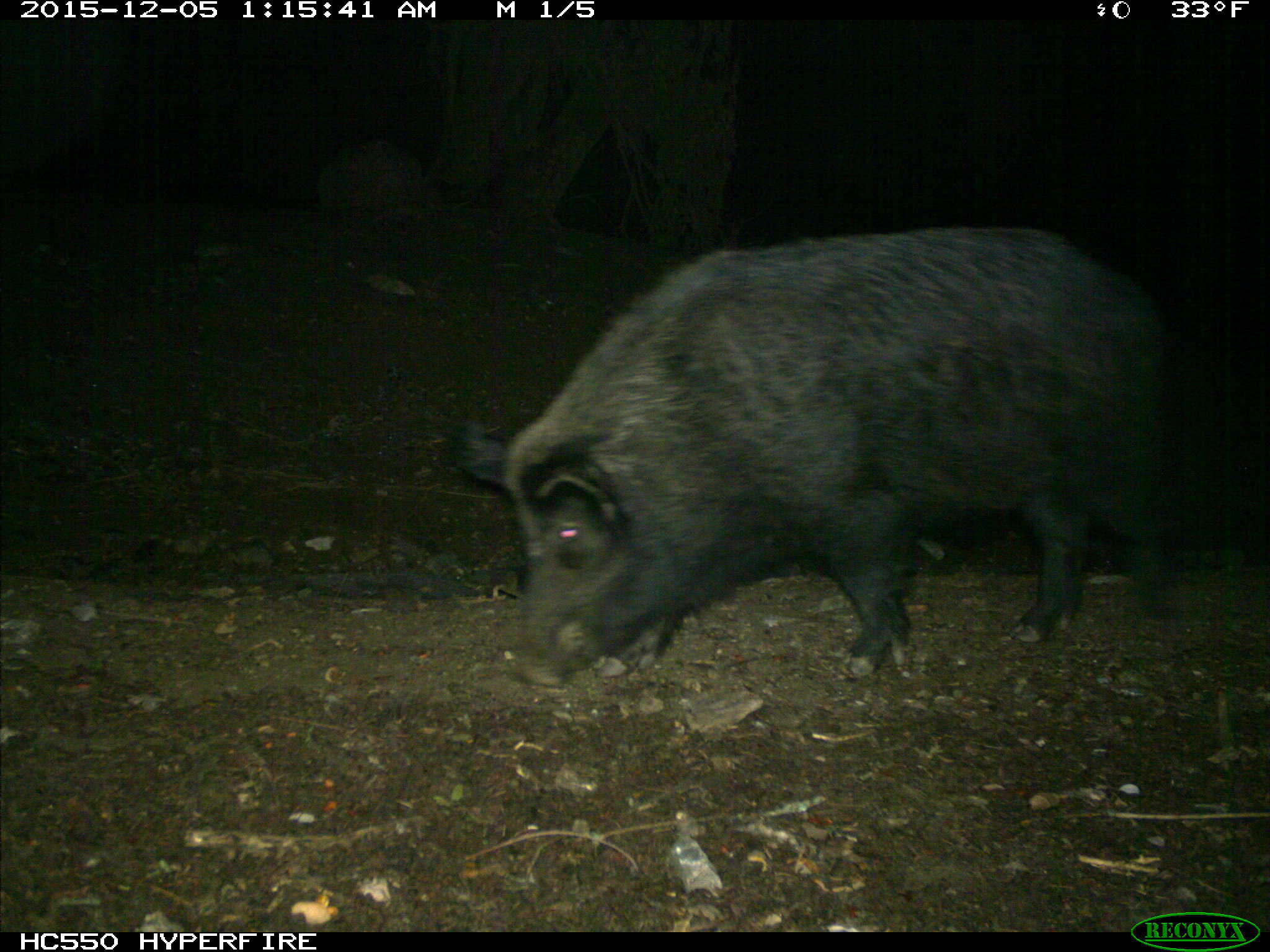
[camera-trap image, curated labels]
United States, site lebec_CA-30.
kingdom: Animalia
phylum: Chordata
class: Mammalia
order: Artiodactyla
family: Suidae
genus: Sus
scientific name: Sus scrofa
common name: wild boar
Sus scrofa (wild boar).